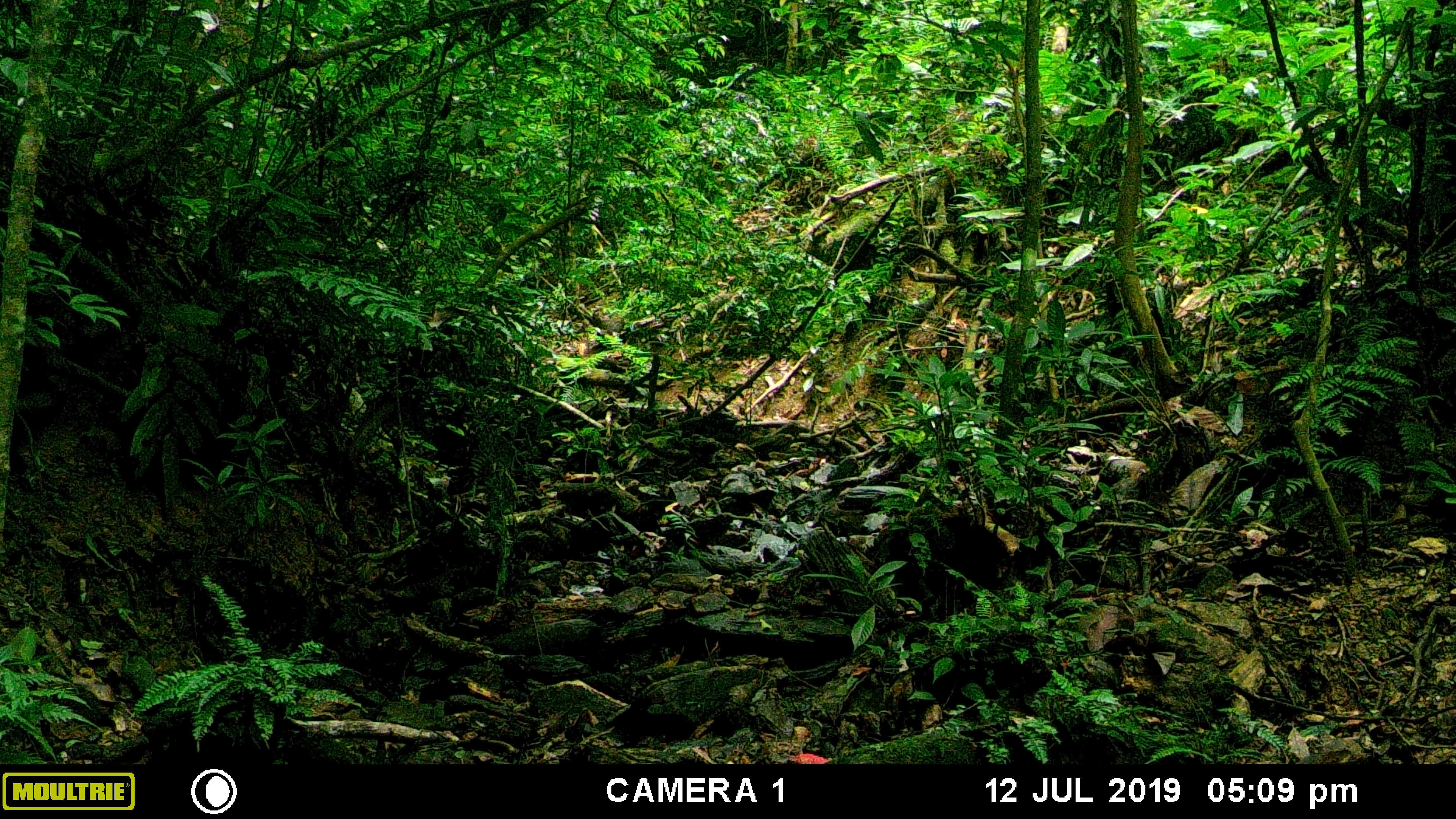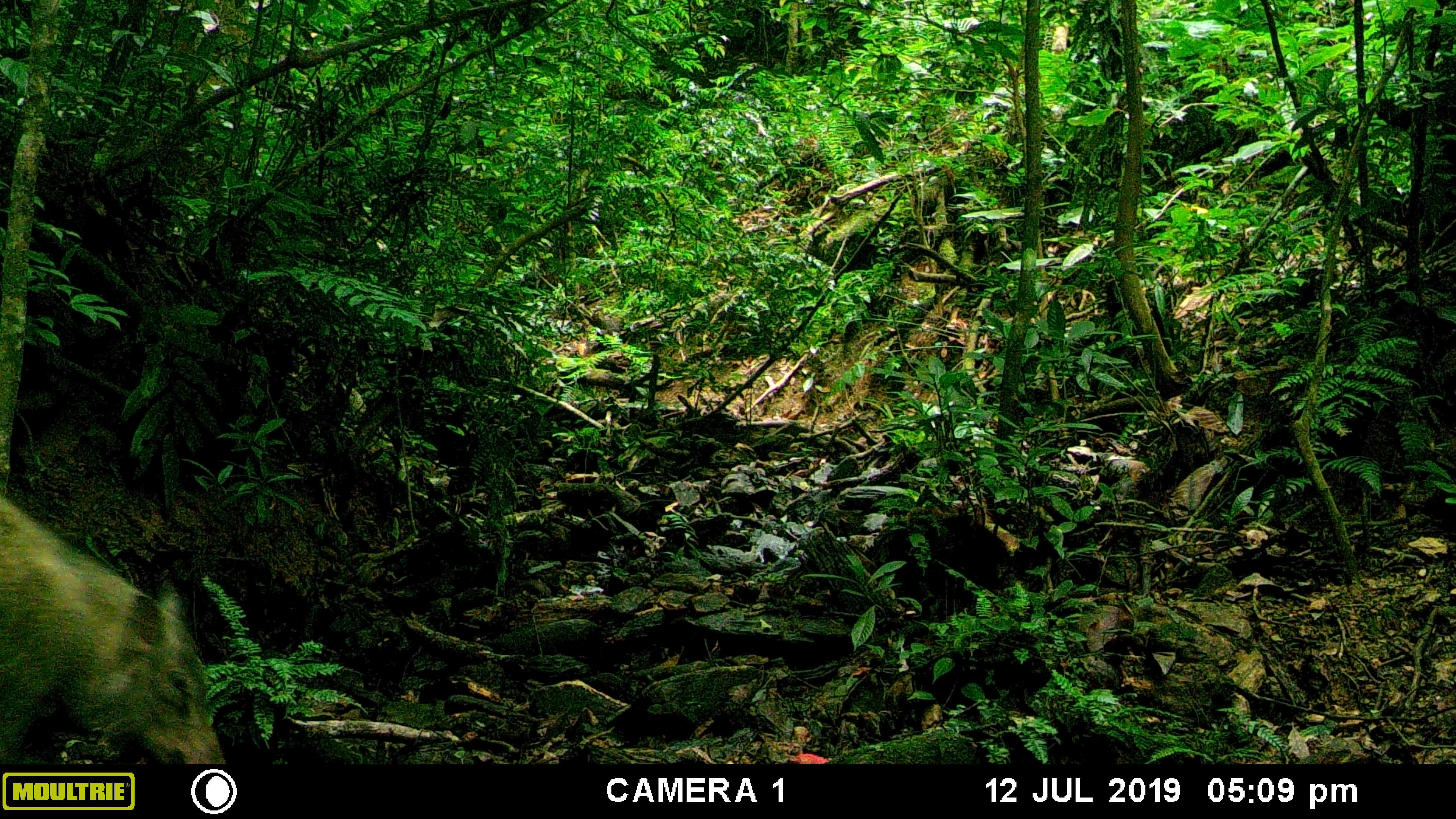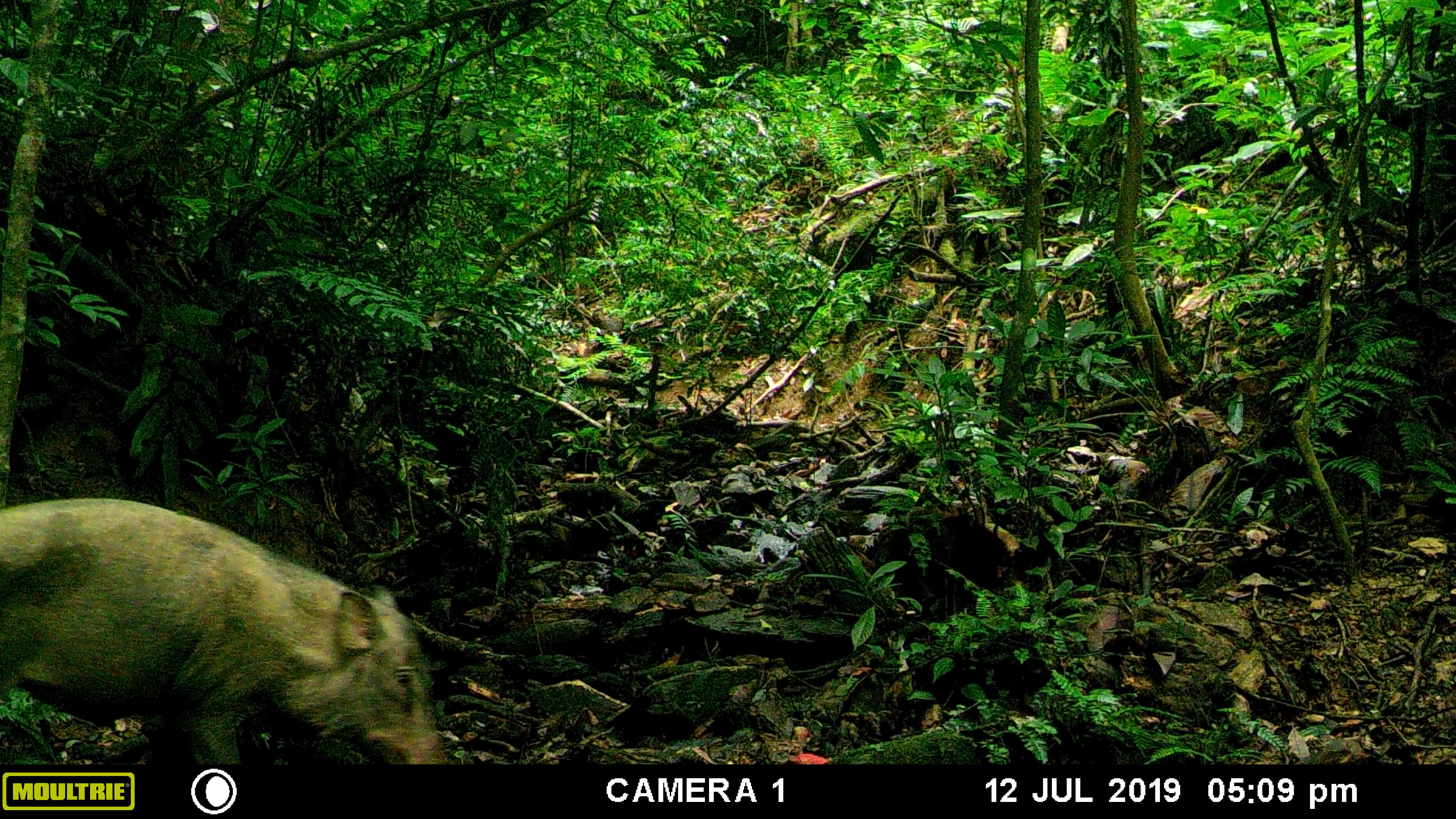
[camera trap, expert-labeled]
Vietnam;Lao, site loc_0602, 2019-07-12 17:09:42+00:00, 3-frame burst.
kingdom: Animalia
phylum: Chordata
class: Mammalia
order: Artiodactyla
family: Suidae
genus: Sus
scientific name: Sus scrofa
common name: eurasian wild pig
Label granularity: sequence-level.